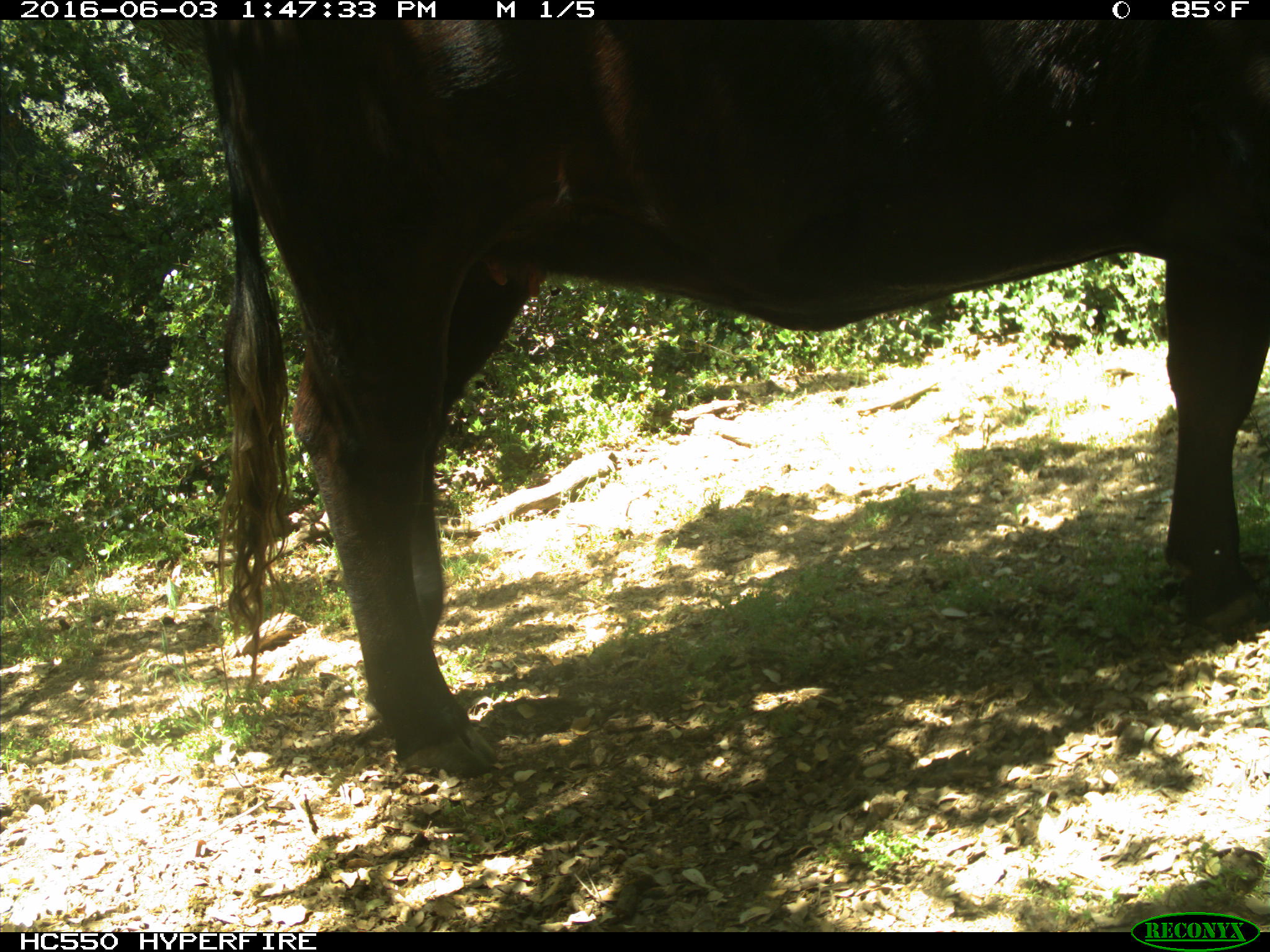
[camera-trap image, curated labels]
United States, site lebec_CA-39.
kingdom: Animalia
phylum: Chordata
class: Mammalia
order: Artiodactyla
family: Bovidae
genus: Bos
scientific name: Bos taurus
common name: domestic cow